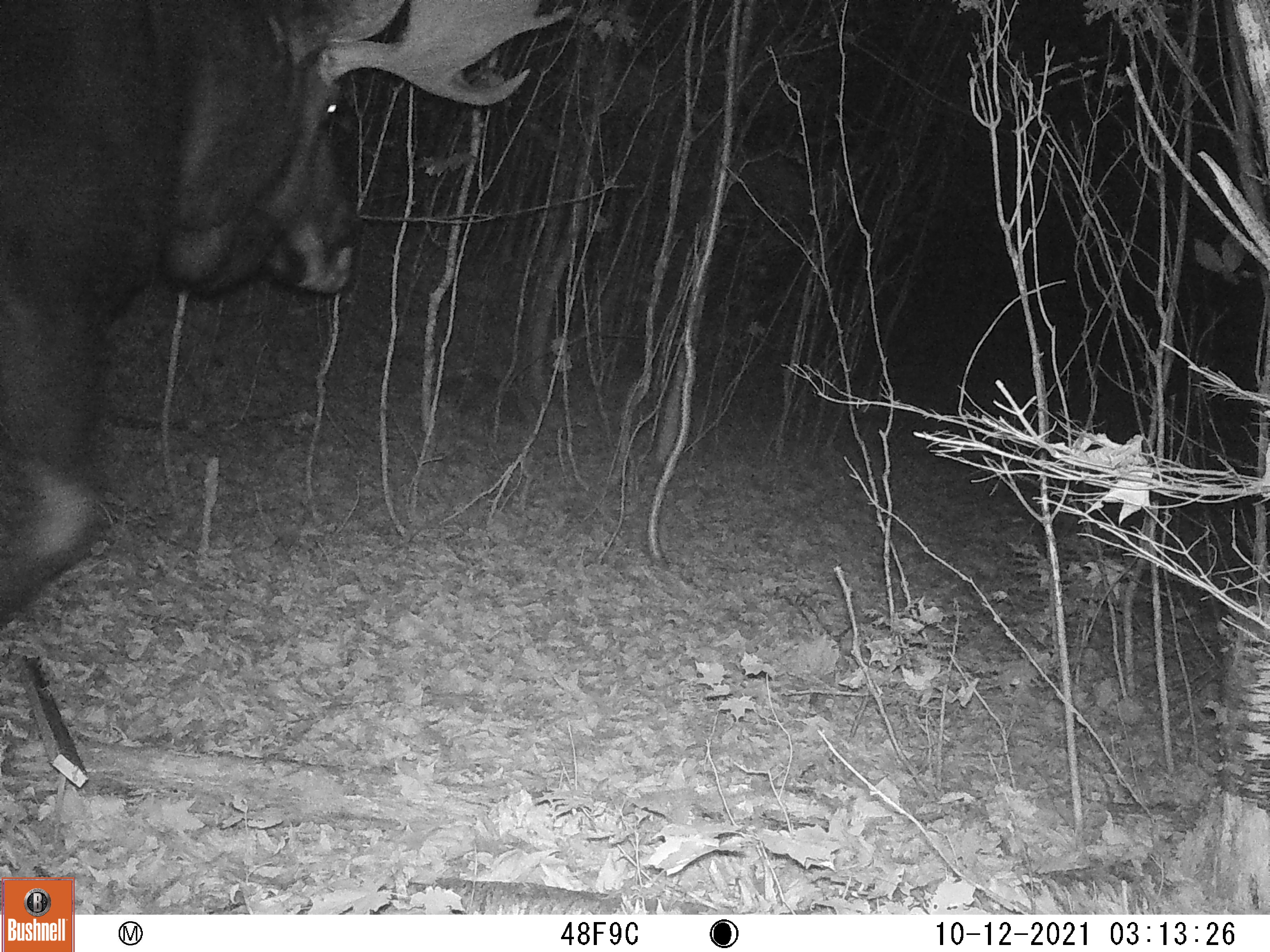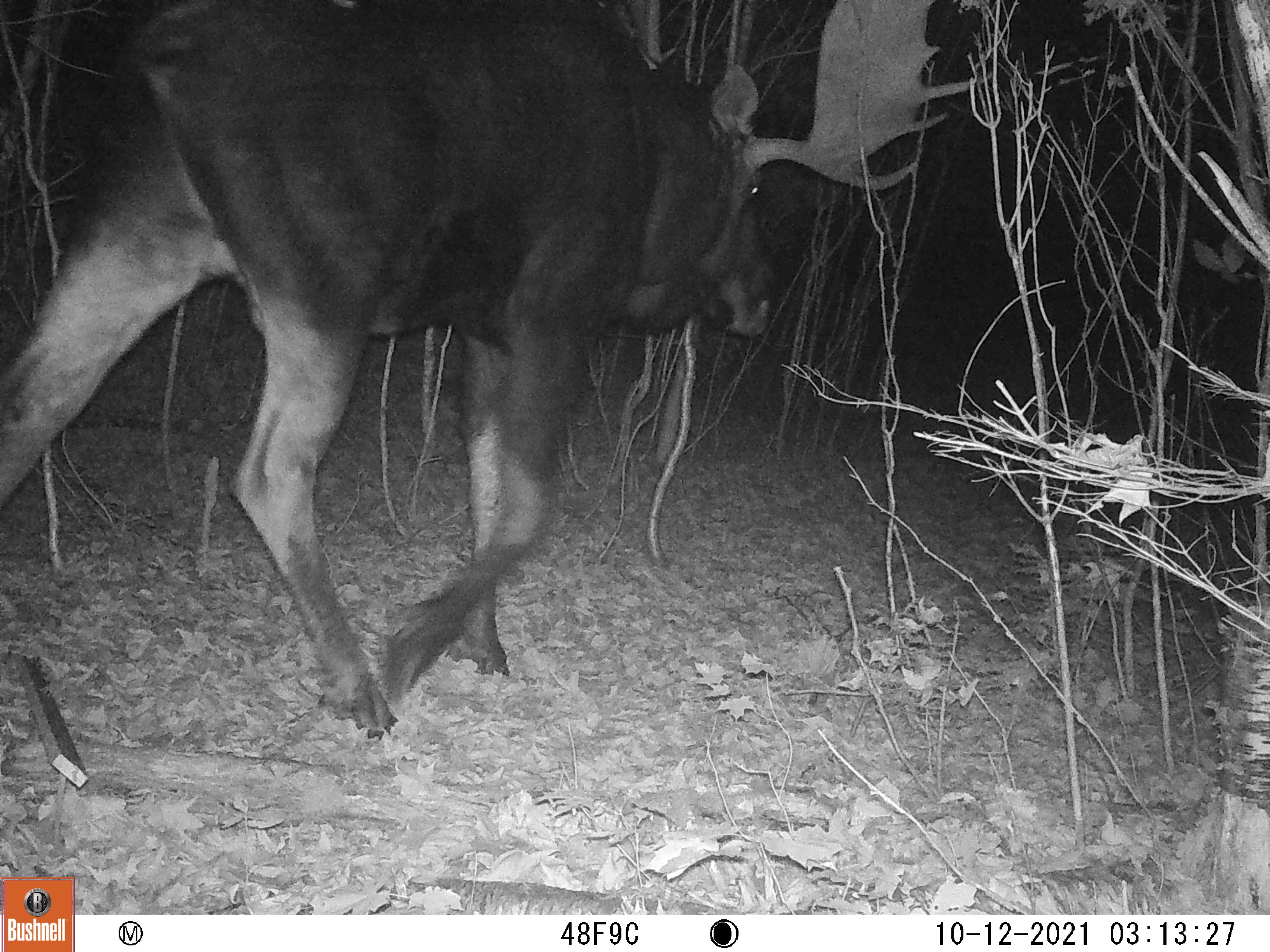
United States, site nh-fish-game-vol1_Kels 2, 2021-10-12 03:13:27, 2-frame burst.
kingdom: Animalia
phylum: Chordata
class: Mammalia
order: Artiodactyla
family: Cervidae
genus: Alces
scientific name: Alces alces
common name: moose